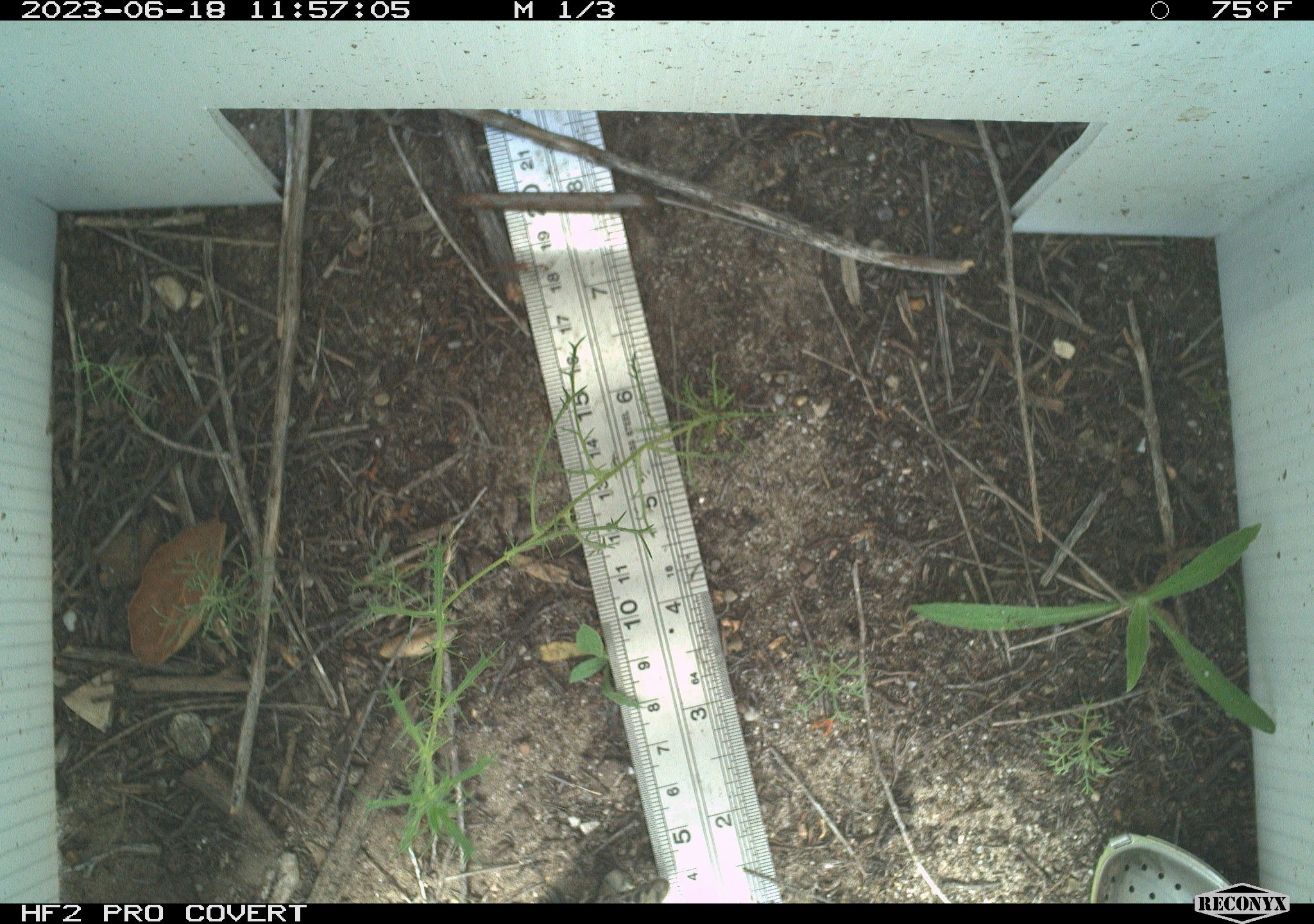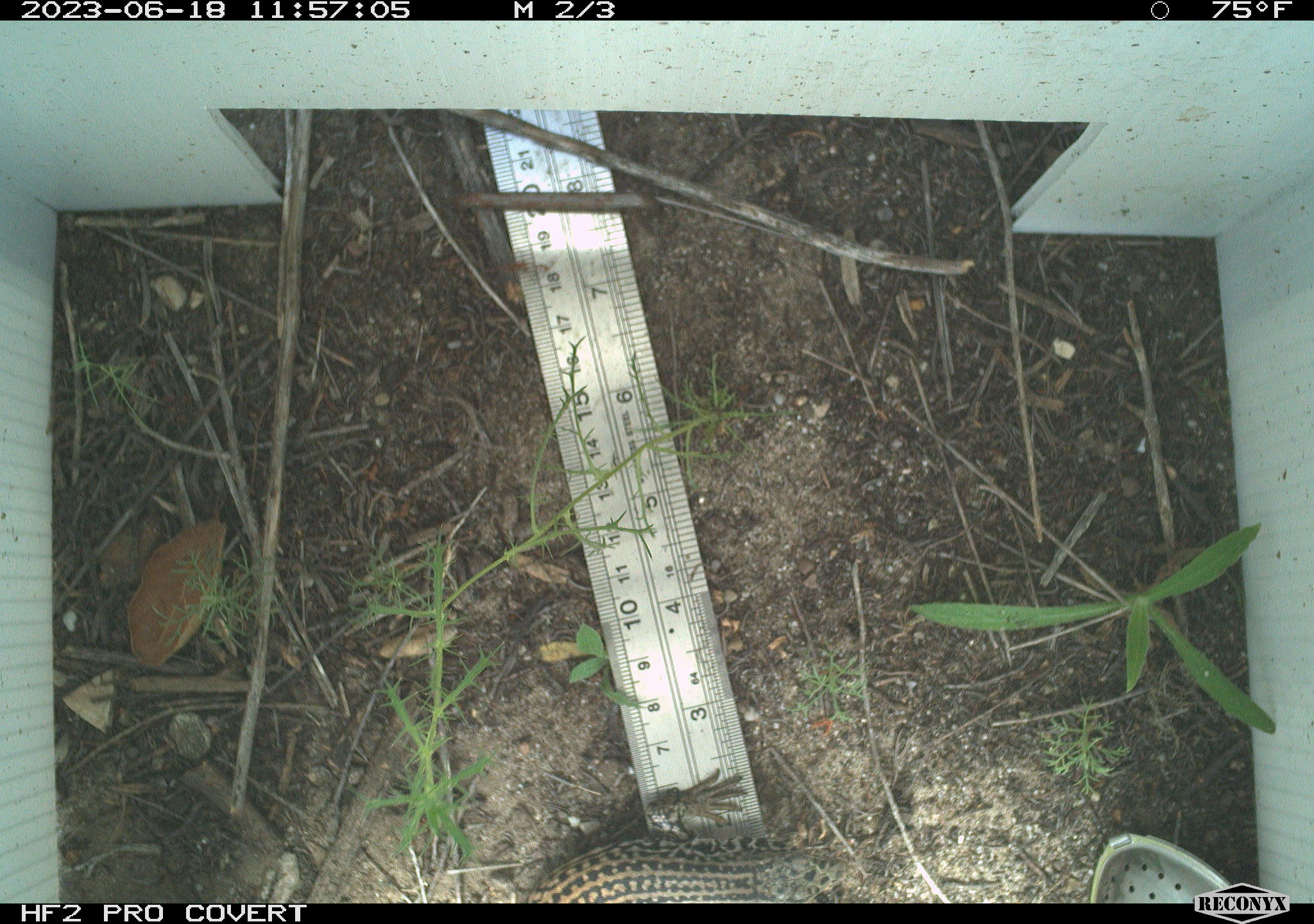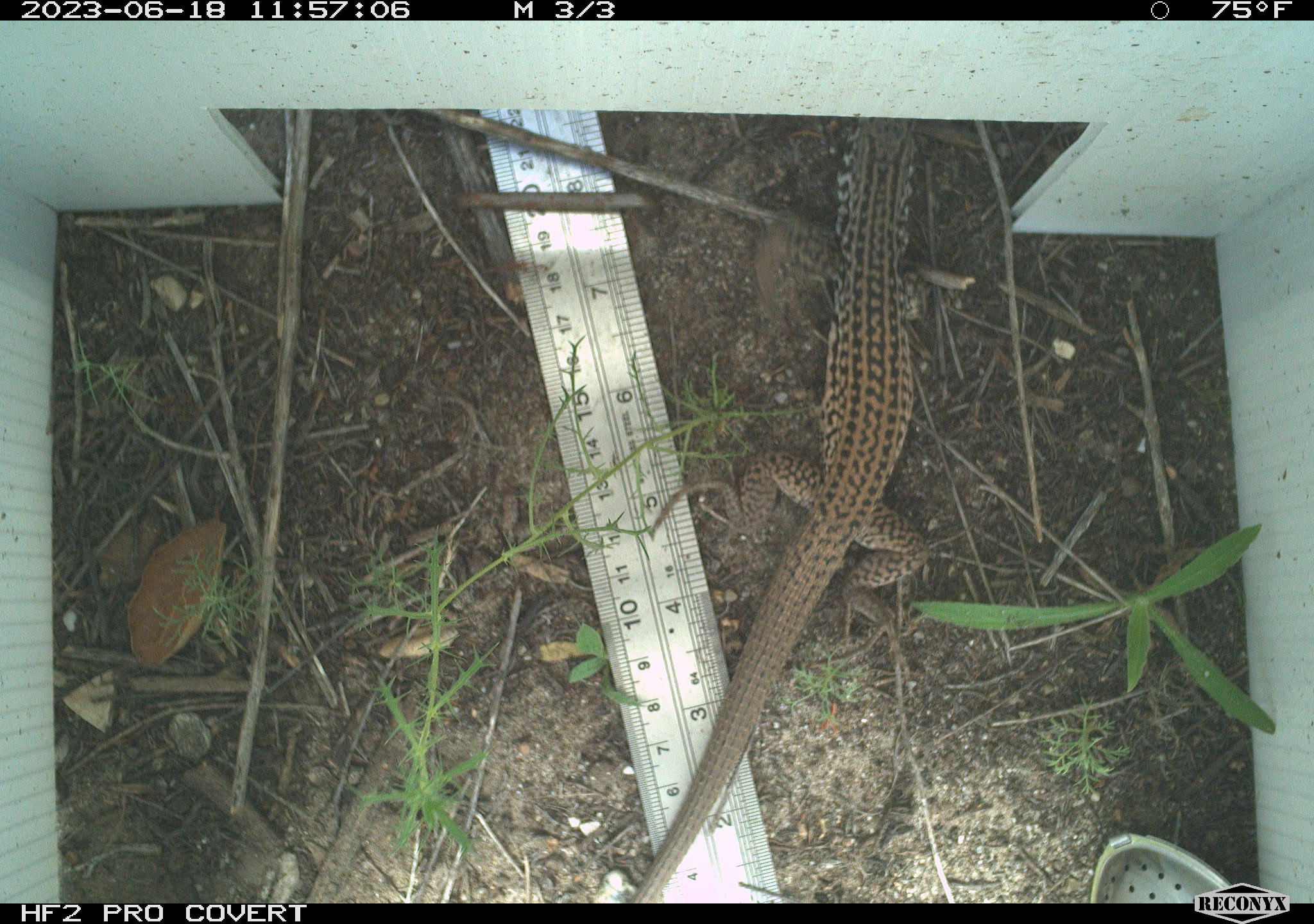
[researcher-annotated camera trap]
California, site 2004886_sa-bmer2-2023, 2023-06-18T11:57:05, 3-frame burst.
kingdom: Animalia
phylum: Chordata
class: Reptilia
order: Squamata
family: Teiidae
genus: Aspidoscelis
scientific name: Aspidoscelis tigris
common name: western whiptail